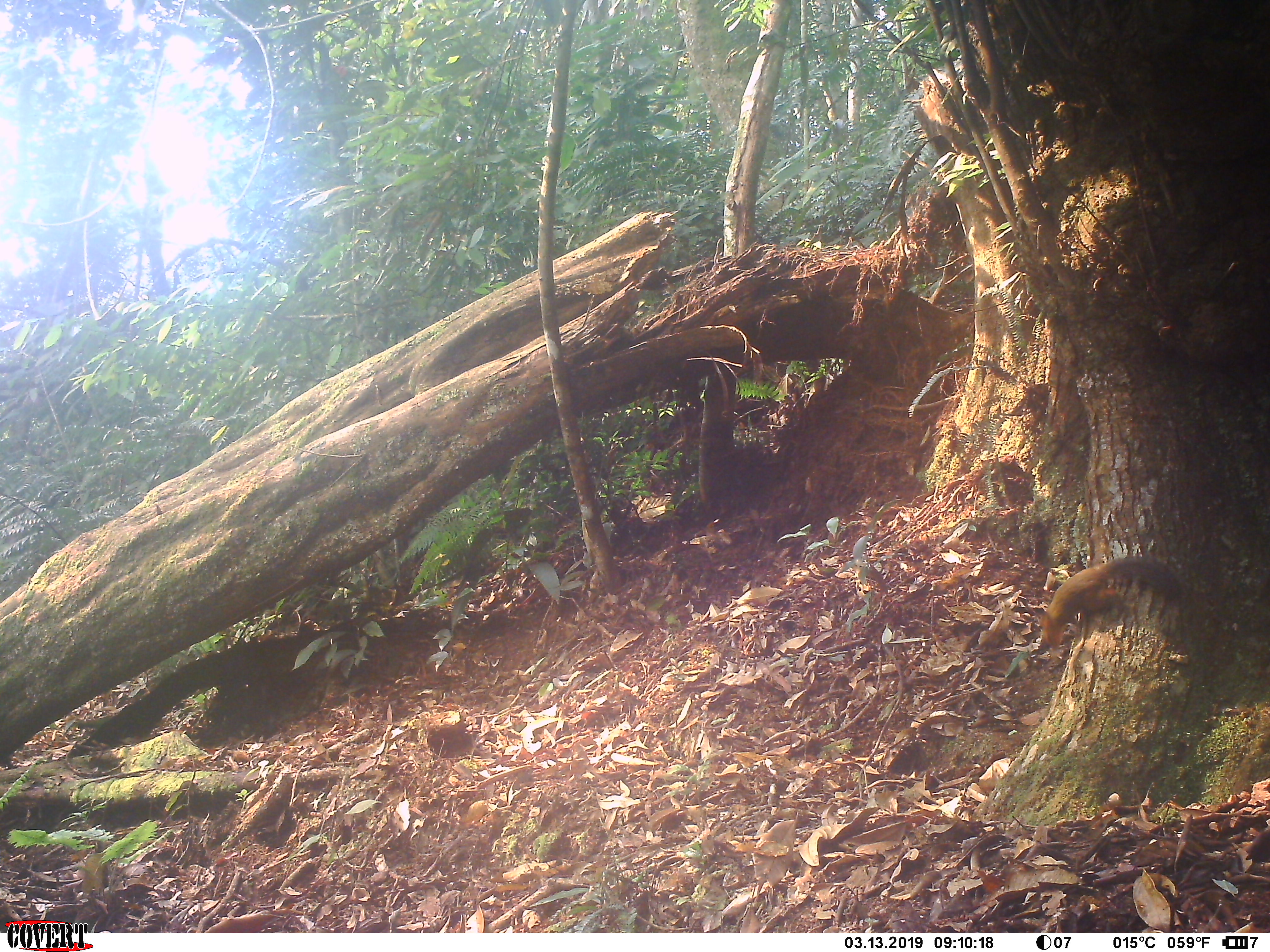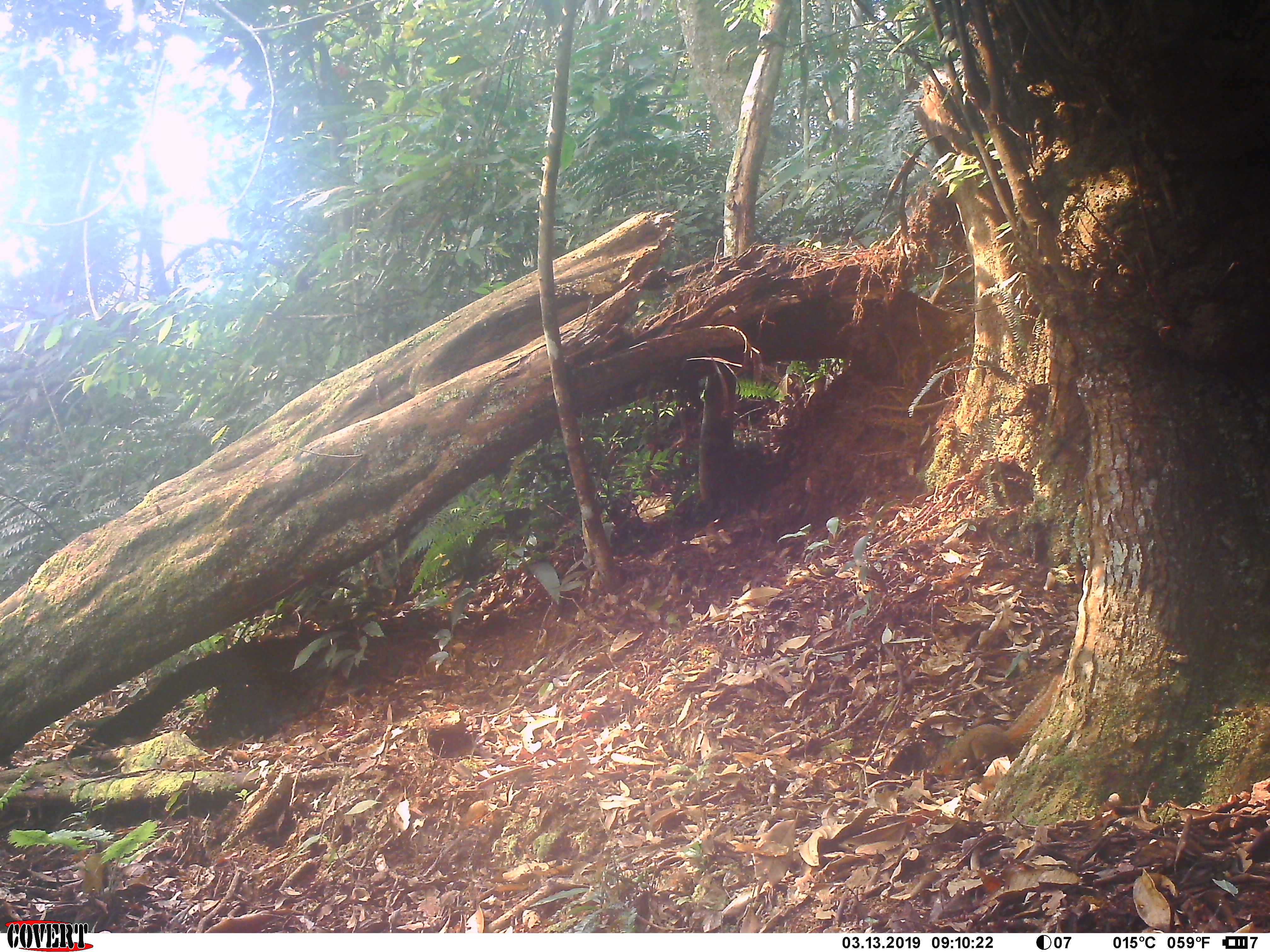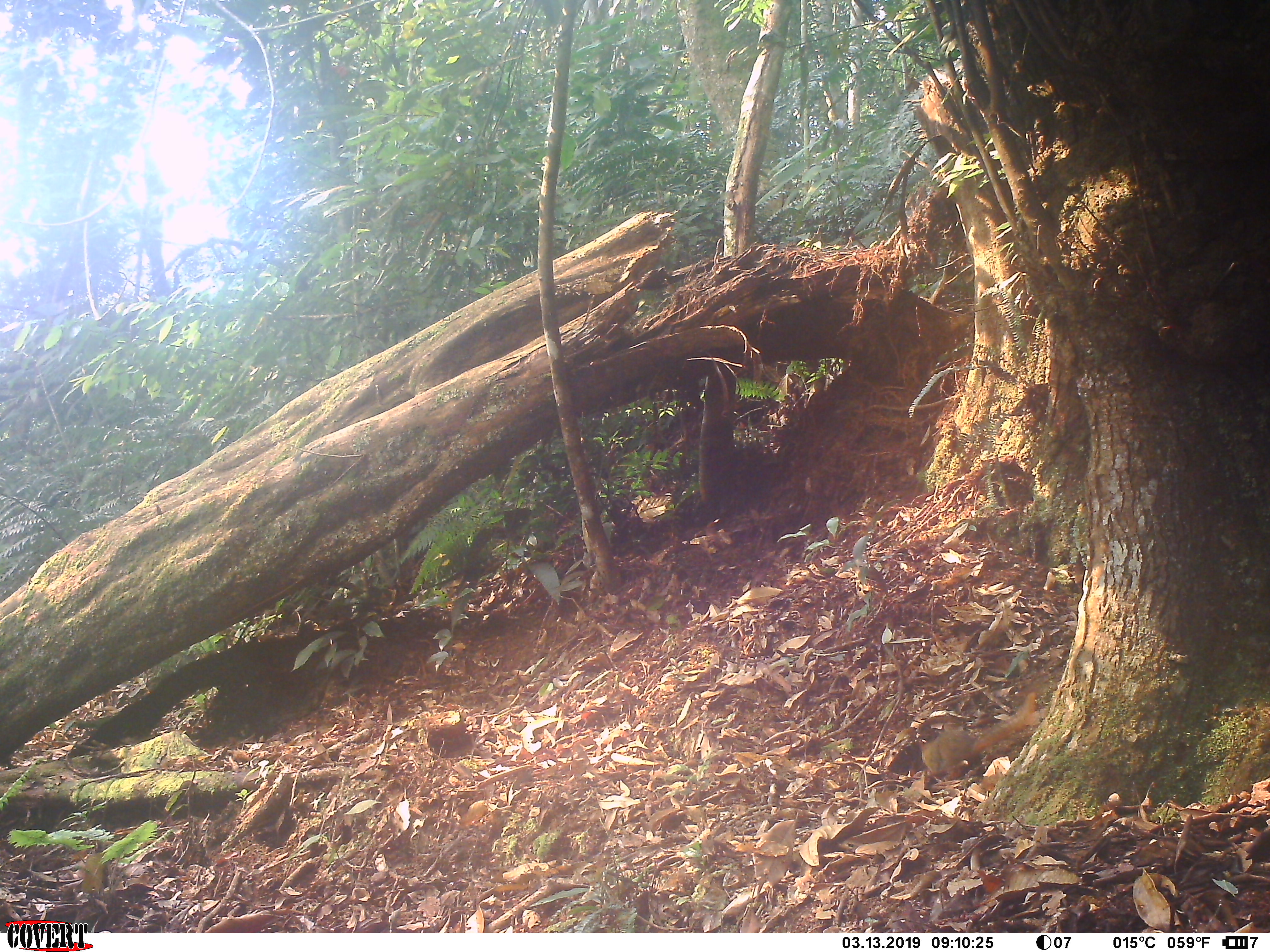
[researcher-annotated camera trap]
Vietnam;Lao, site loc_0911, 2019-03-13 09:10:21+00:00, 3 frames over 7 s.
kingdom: Animalia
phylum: Chordata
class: Mammalia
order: Rodentia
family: Sciuridae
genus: Dremomys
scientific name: Dremomys rufigenis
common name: red-cheeked squirrel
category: red cheeked squirrel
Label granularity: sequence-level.